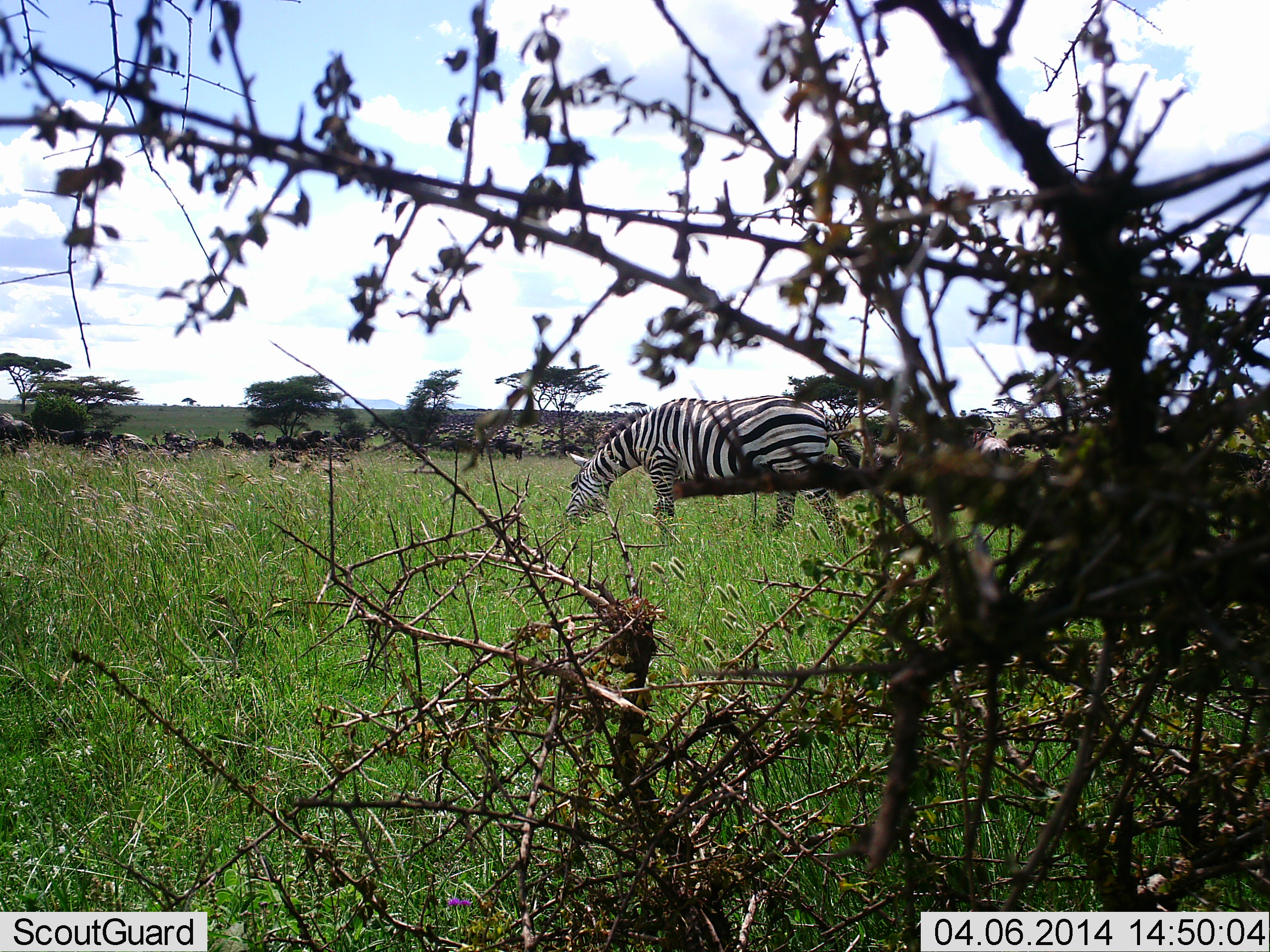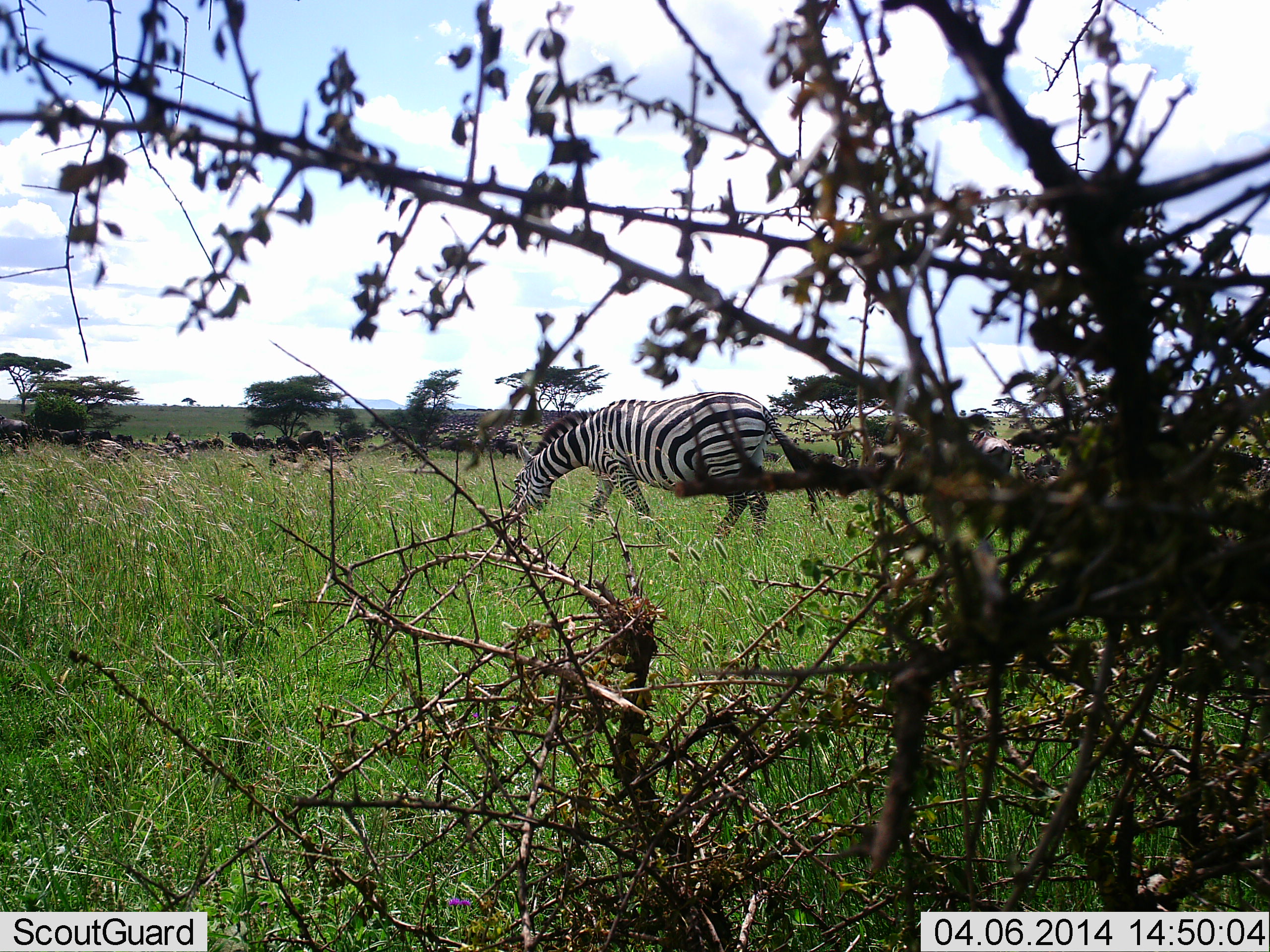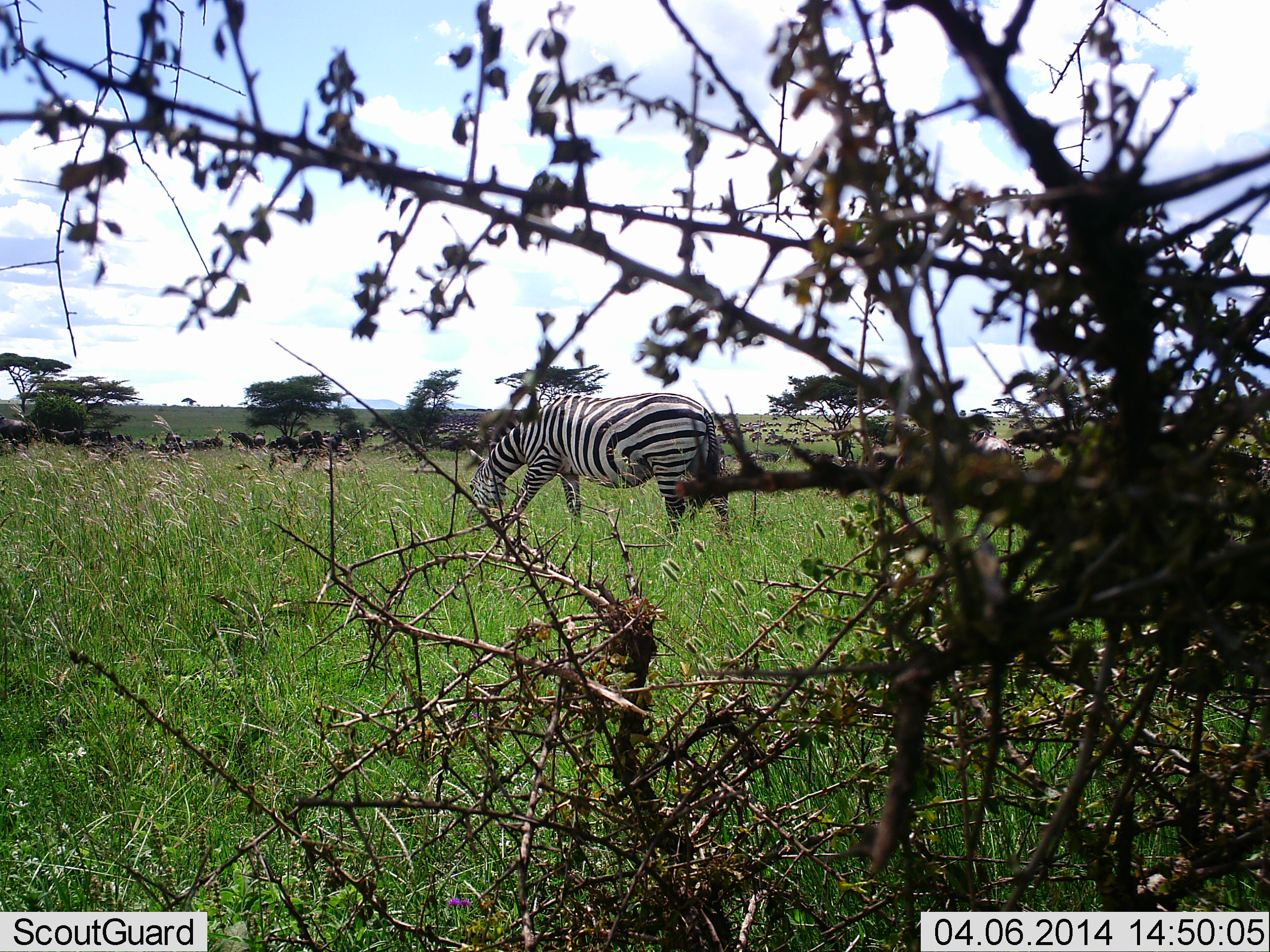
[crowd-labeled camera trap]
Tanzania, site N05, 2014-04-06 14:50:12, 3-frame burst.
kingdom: Animalia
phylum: Chordata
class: Mammalia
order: Perissodactyla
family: Equidae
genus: Equus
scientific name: Equus quagga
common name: plains zebra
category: zebra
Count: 1.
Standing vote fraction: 15%.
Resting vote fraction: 1%.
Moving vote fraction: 41%.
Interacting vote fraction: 3%.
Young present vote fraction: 1%.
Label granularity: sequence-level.